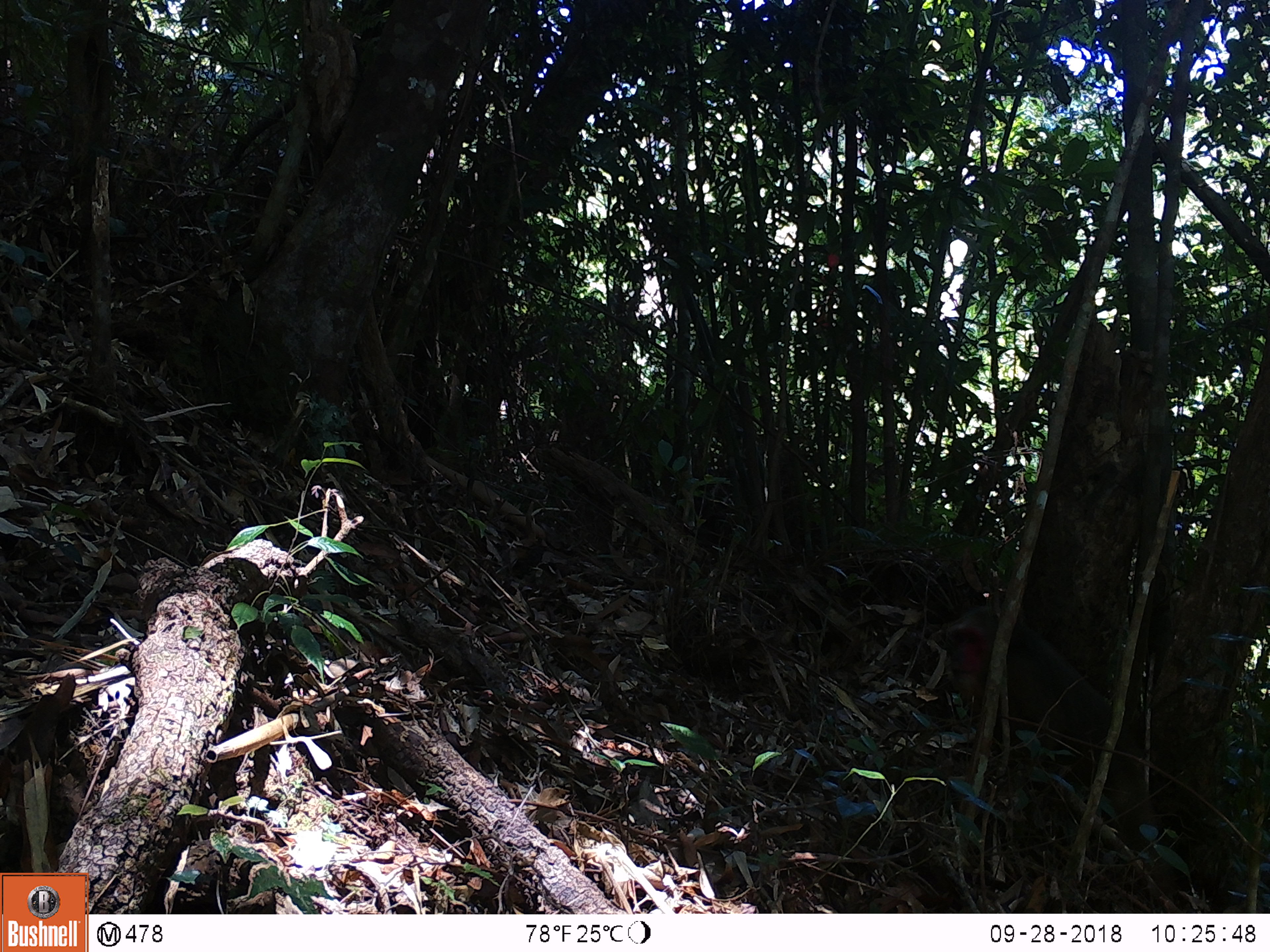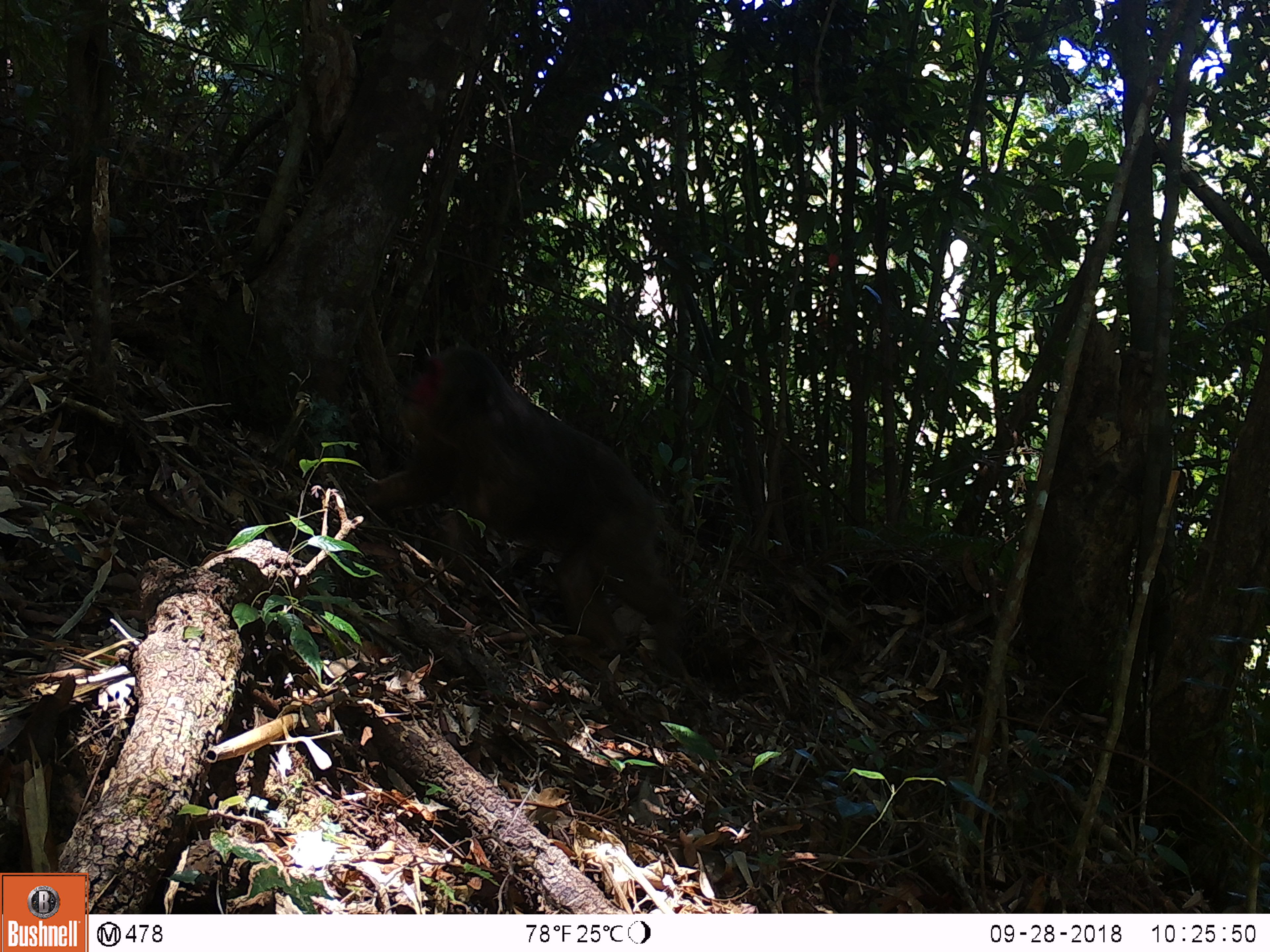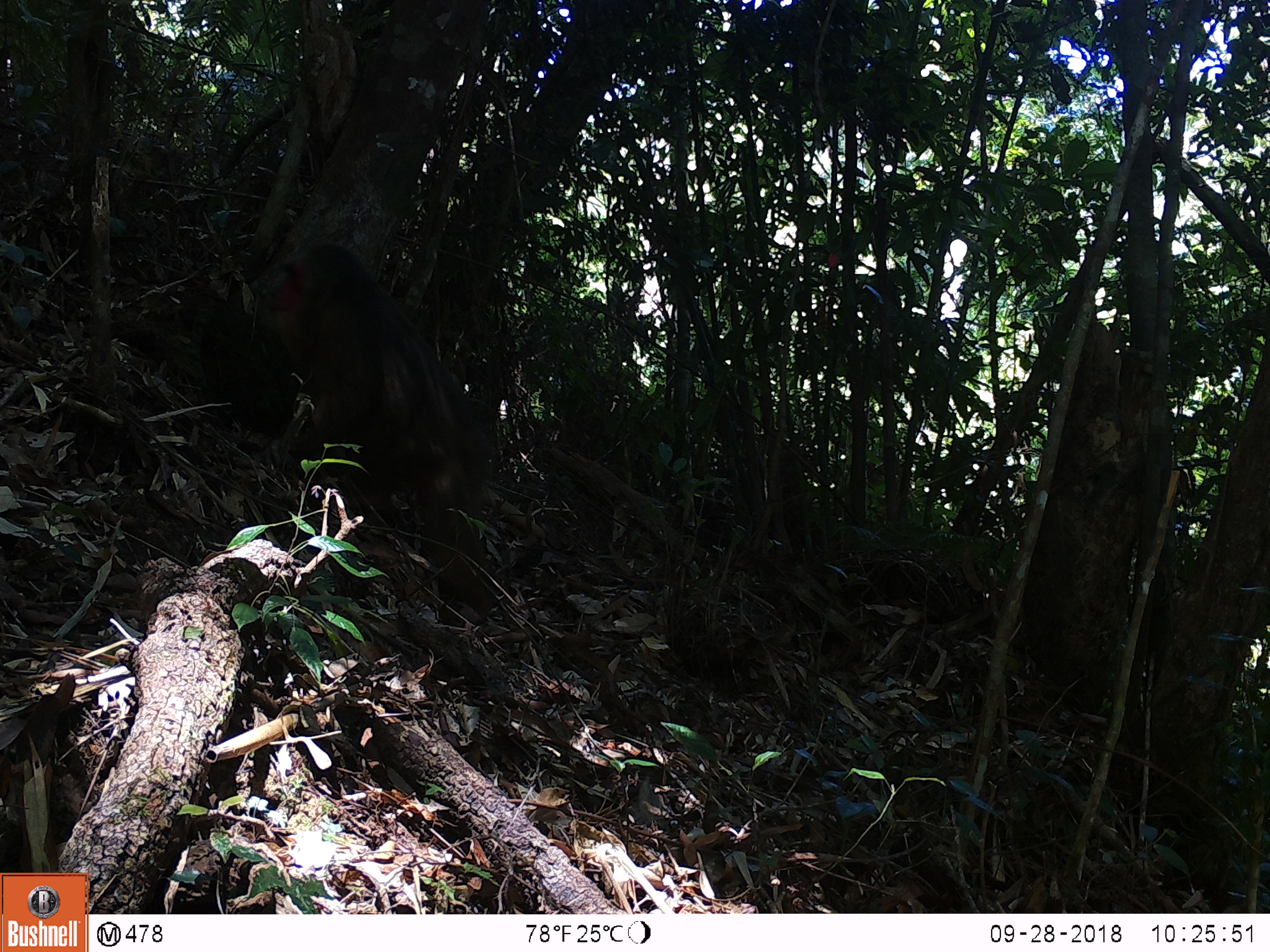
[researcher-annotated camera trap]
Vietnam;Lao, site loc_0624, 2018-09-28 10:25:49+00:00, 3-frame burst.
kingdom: Animalia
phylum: Chordata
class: Mammalia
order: Primates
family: Cercopithecidae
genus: Macaca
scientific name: Macaca arctoides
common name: stump-tailed macaque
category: stump tailed macaque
Stump tailed macaque (stump-tailed macaque) (Macaca arctoides). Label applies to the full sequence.